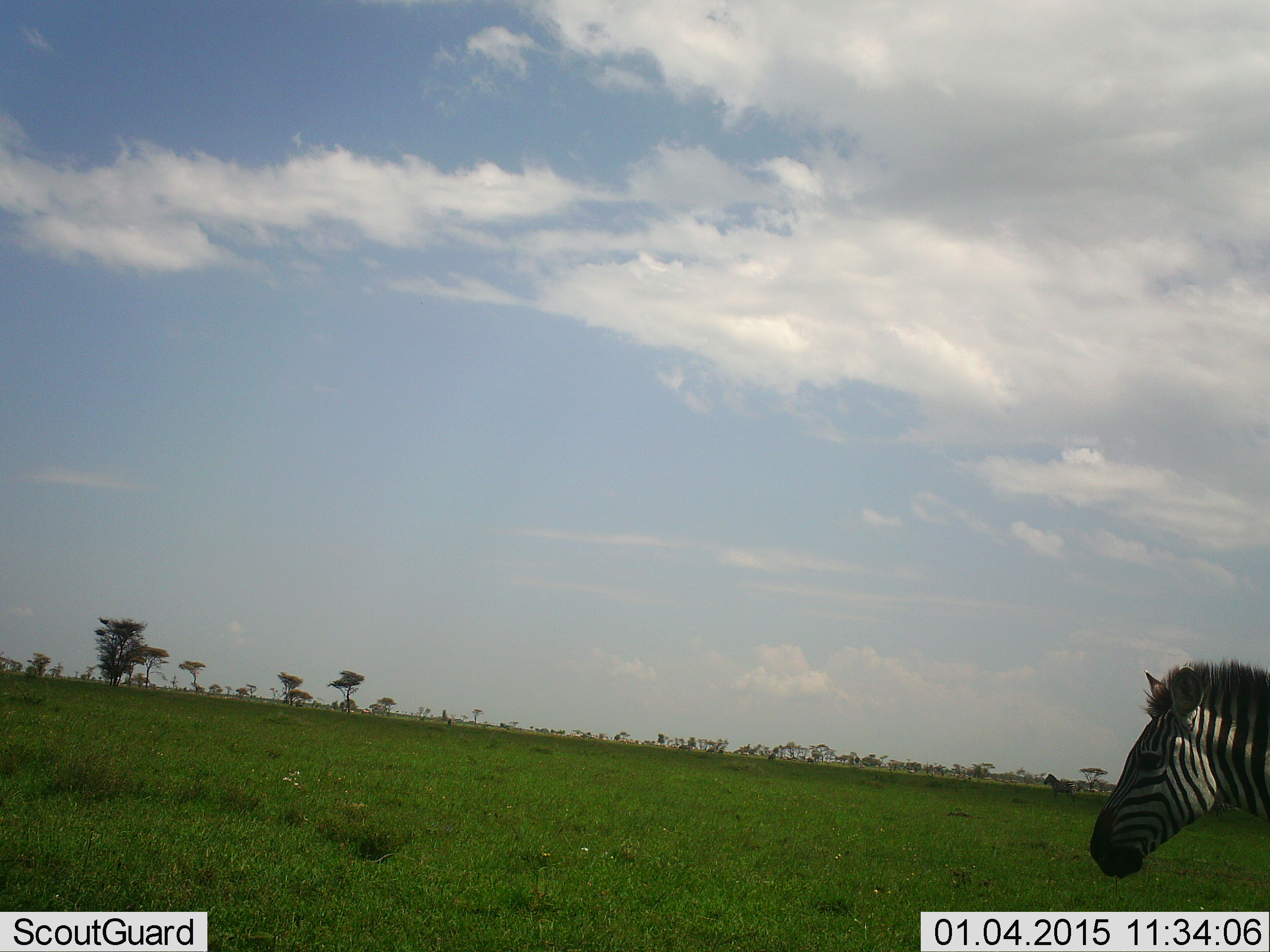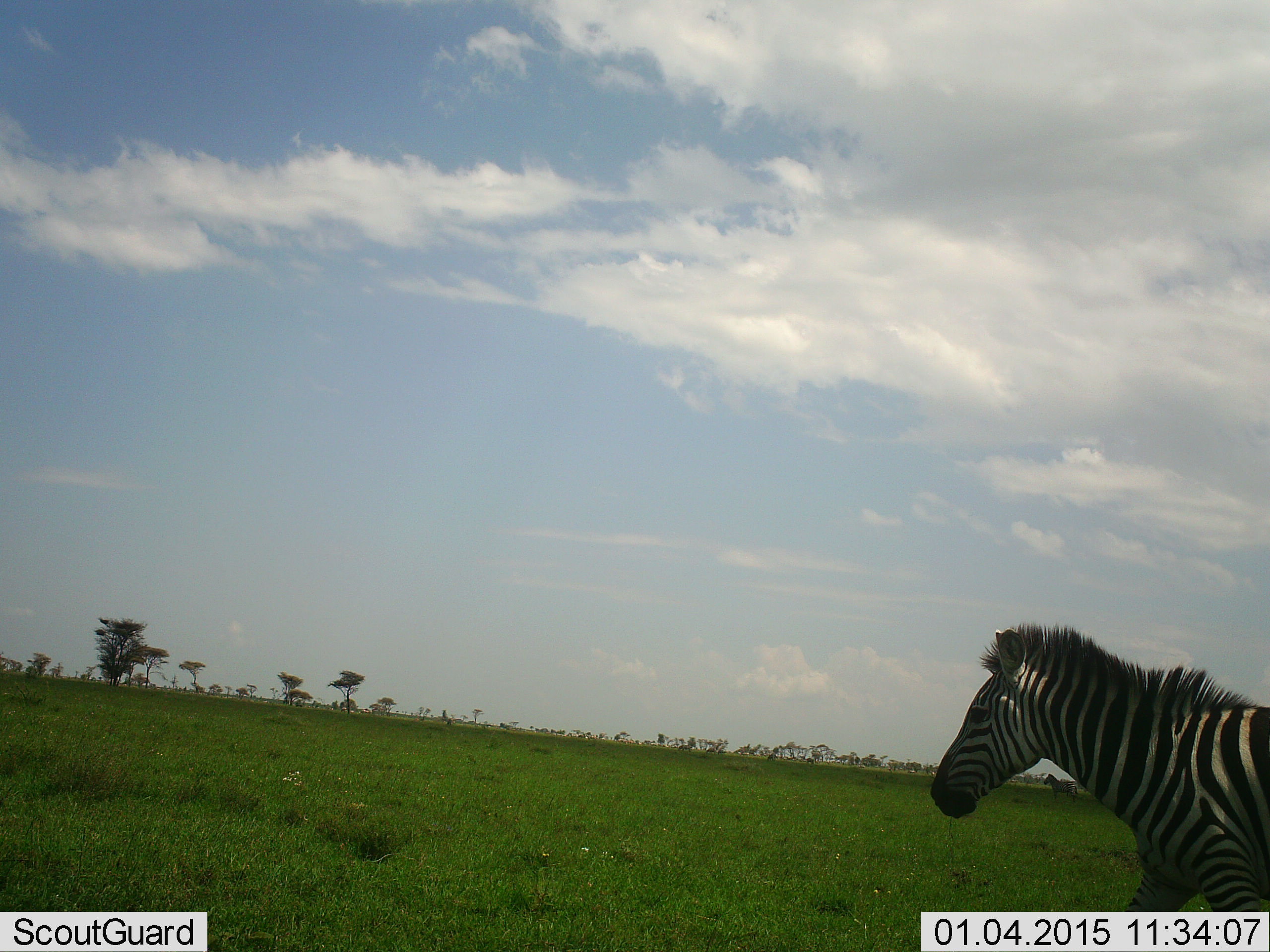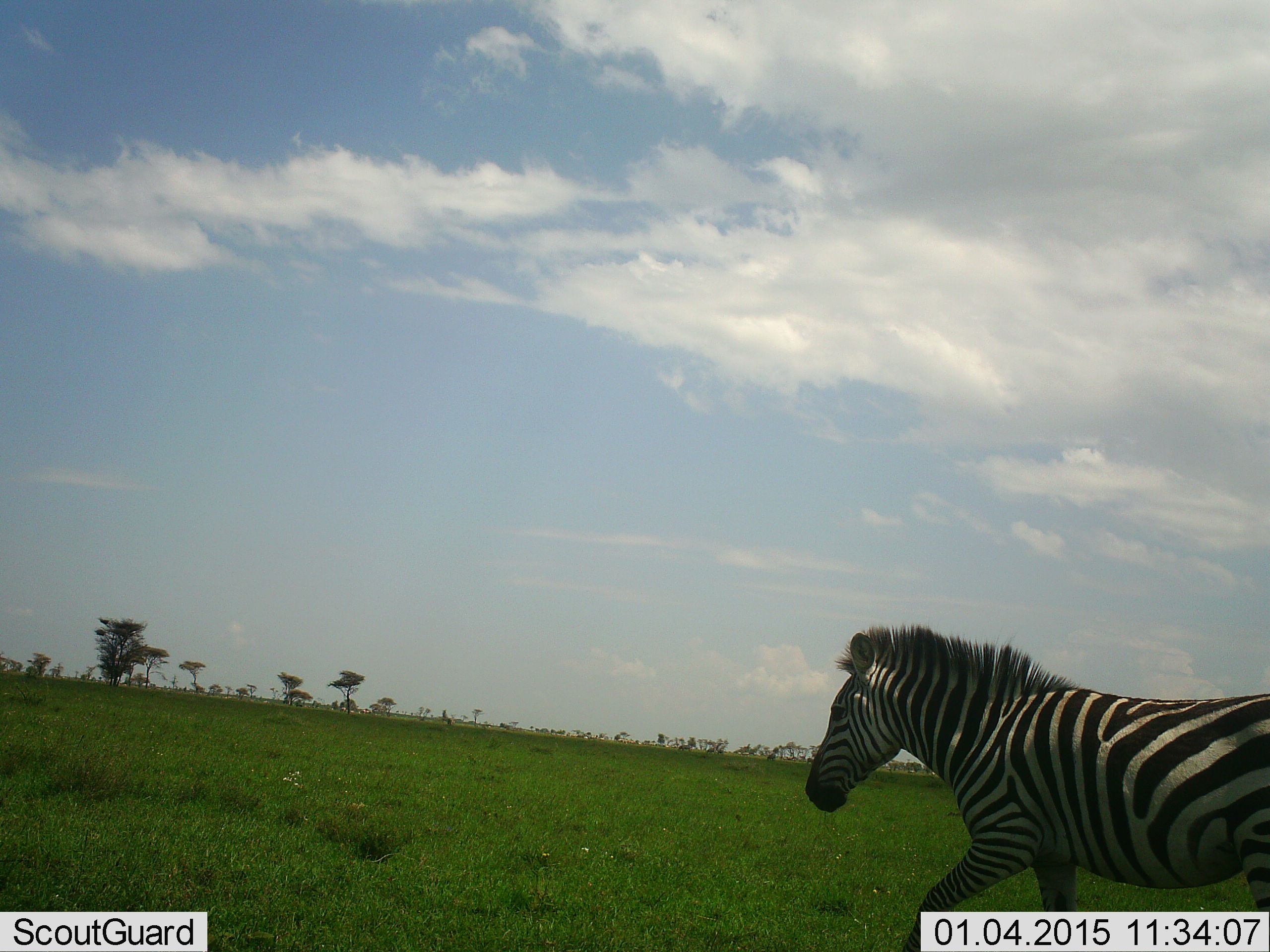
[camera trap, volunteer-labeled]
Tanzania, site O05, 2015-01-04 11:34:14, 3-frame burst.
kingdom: Animalia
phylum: Chordata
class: Mammalia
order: Perissodactyla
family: Equidae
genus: Equus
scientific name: Equus quagga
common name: plains zebra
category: zebra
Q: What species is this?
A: Zebra (plains zebra) (Equus quagga).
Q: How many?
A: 1.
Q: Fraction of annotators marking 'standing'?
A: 50%.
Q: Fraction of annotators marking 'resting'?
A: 0%.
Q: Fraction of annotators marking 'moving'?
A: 80%.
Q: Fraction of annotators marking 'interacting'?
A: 0%.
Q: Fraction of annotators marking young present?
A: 0%.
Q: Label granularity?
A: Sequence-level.